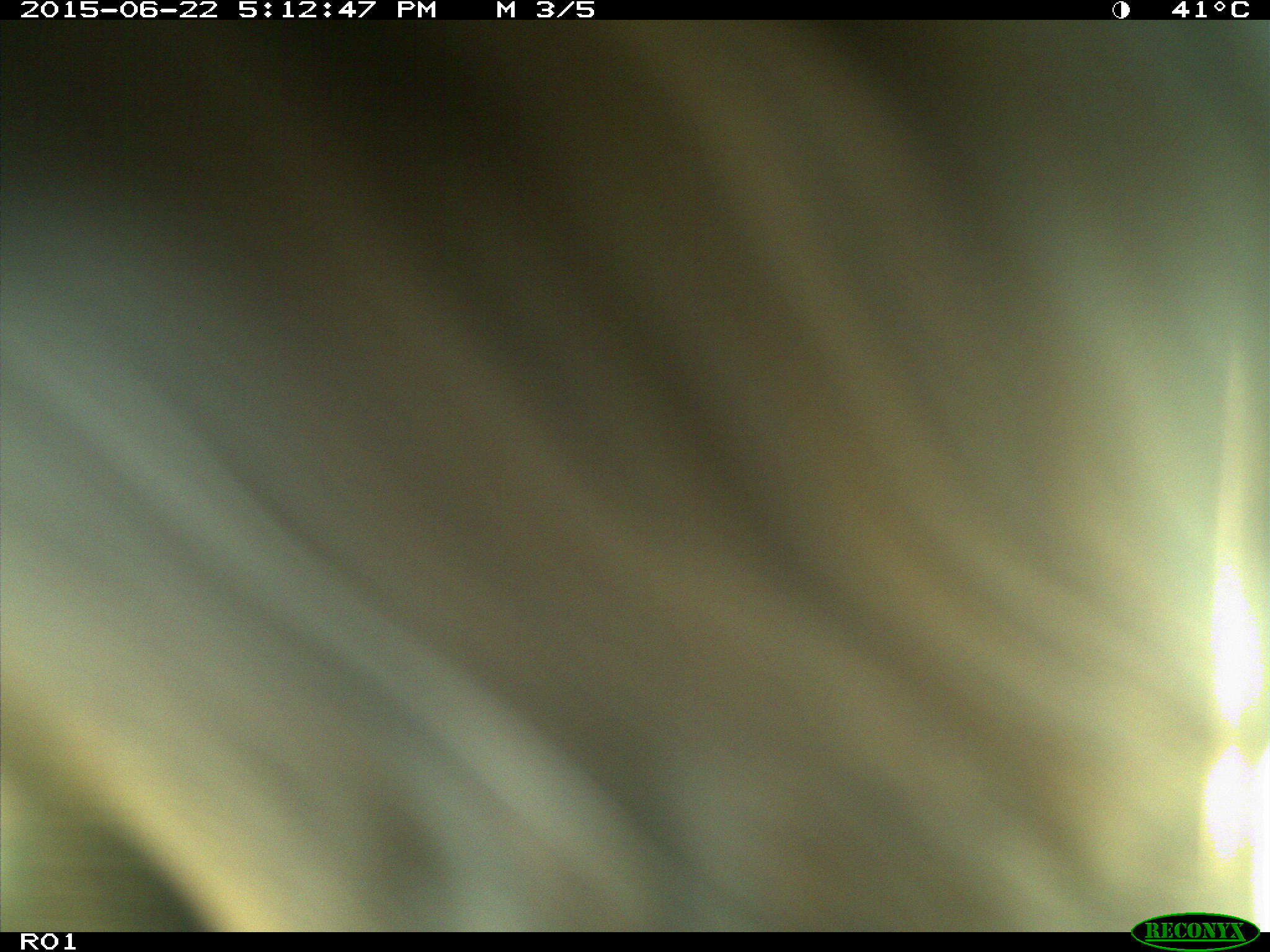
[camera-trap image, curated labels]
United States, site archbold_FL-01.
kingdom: Animalia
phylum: Chordata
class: Mammalia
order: Artiodactyla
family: Bovidae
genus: Bos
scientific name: Bos taurus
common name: domestic cow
Bos taurus (domestic cow).